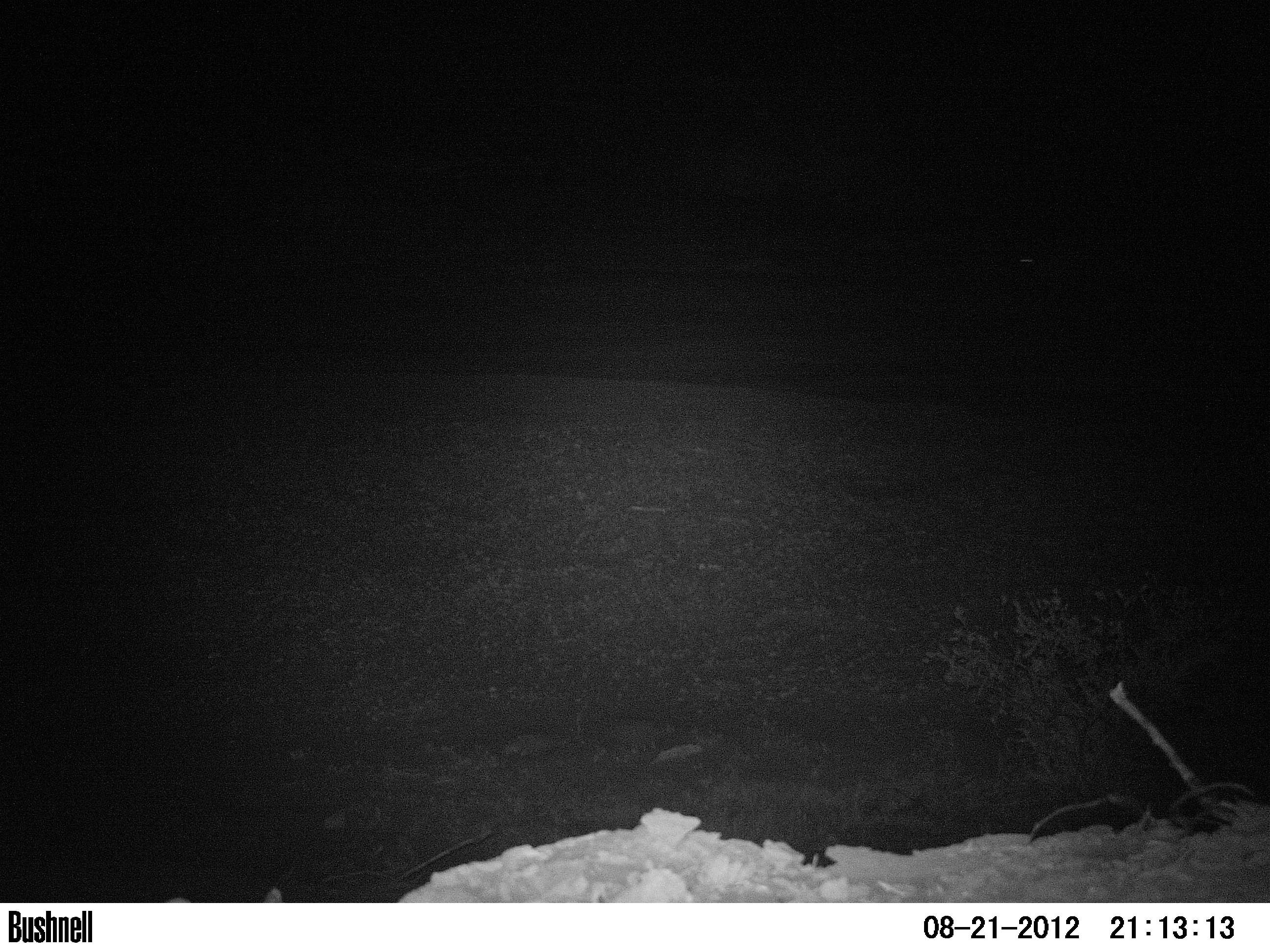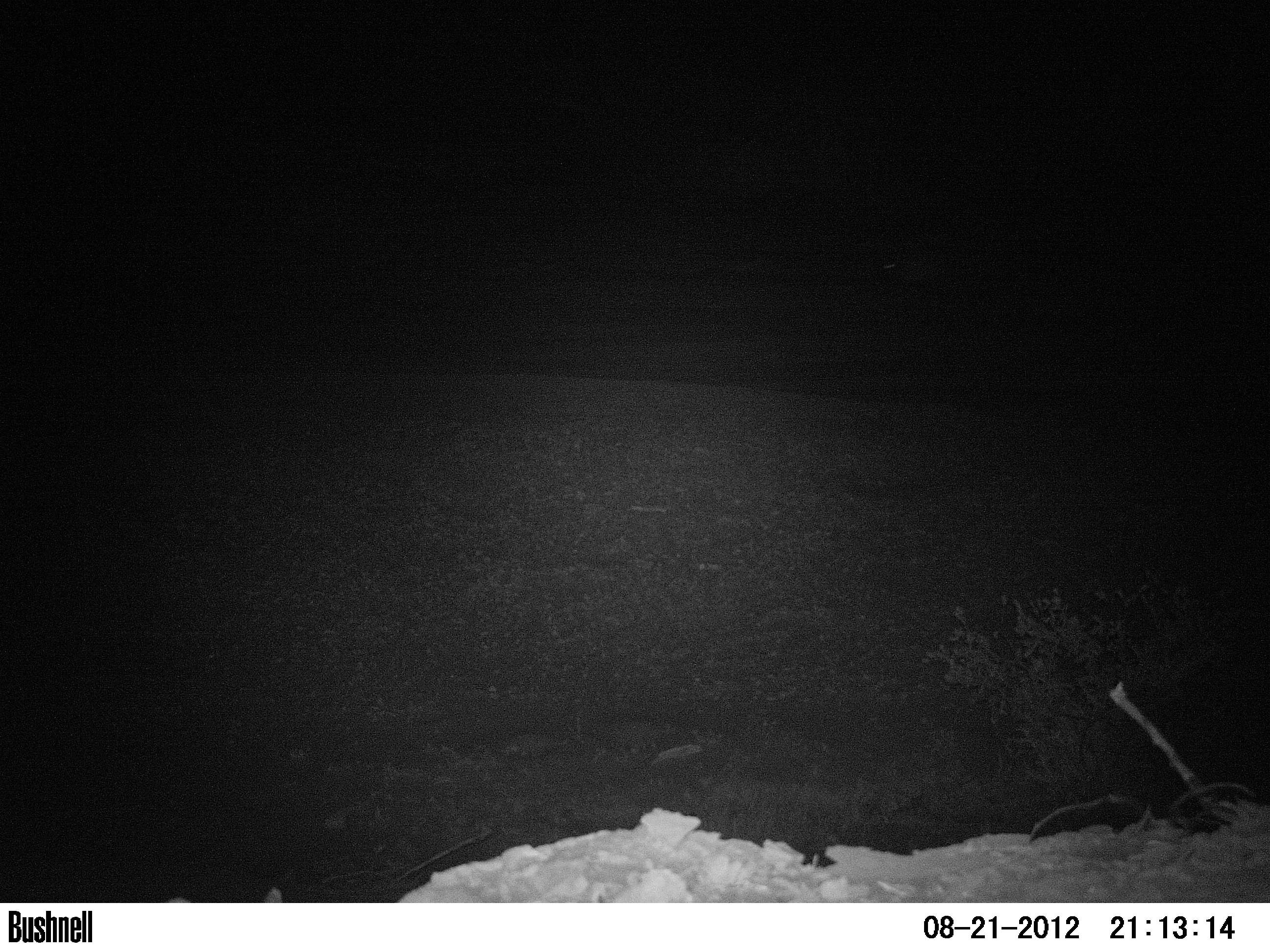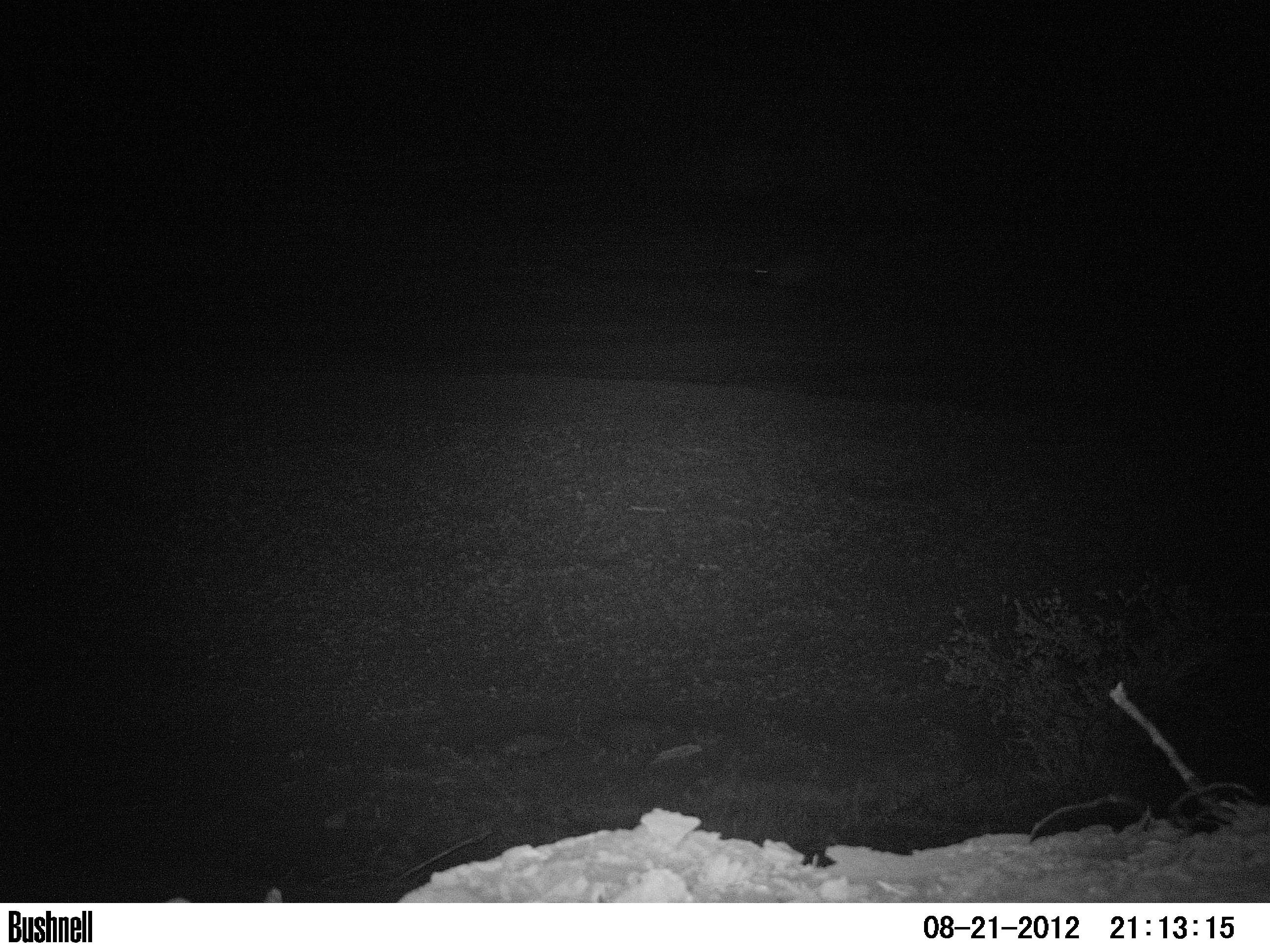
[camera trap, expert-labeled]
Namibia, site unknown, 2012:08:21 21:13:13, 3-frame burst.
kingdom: Animalia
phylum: Chordata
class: Mammalia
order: Carnivora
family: Hyaenidae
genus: Parahyaena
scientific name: Parahyaena brunnea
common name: brown hyena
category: hyaena brunnea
Hyaena brunnea (brown hyena) (Parahyaena brunnea).